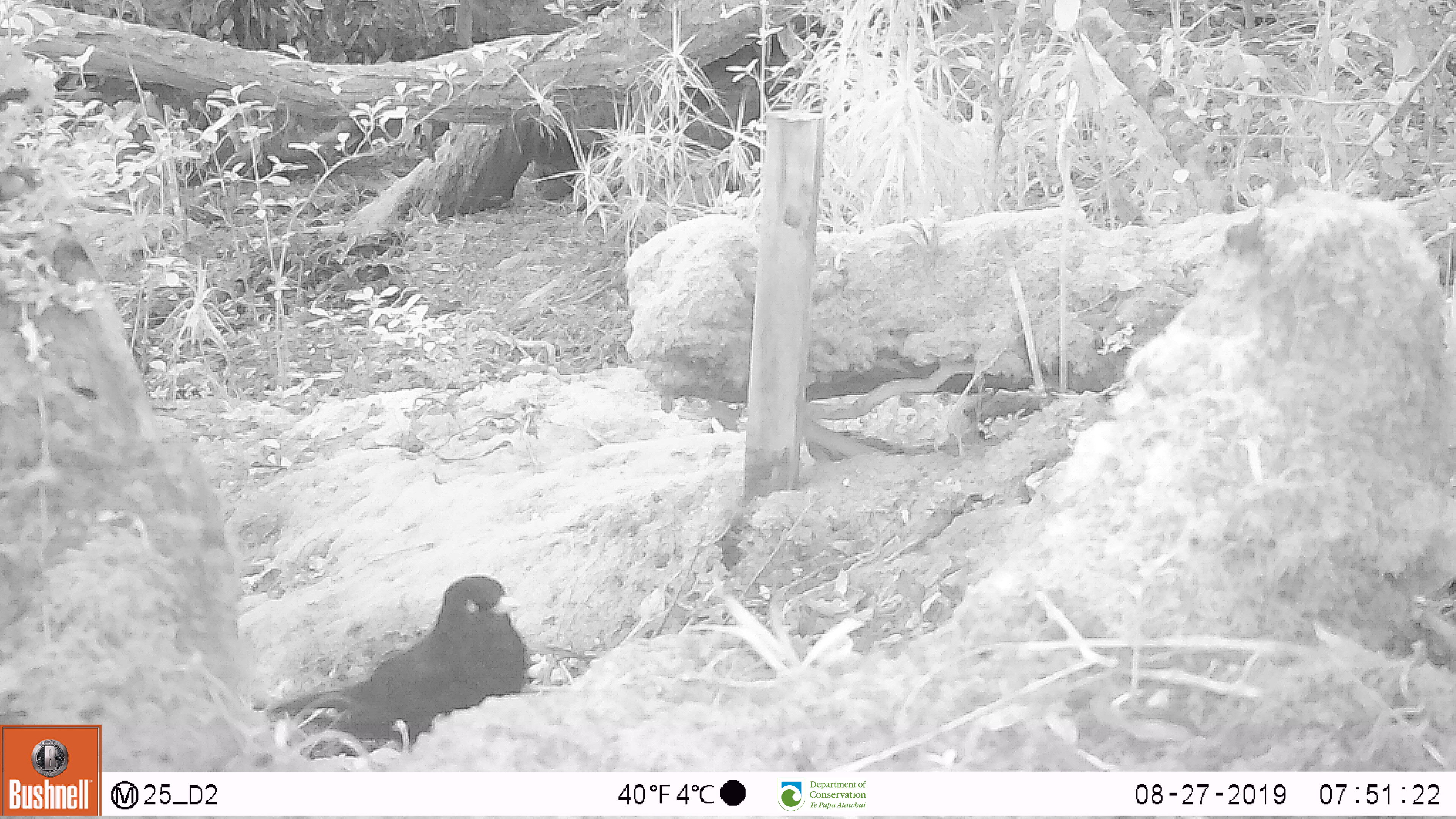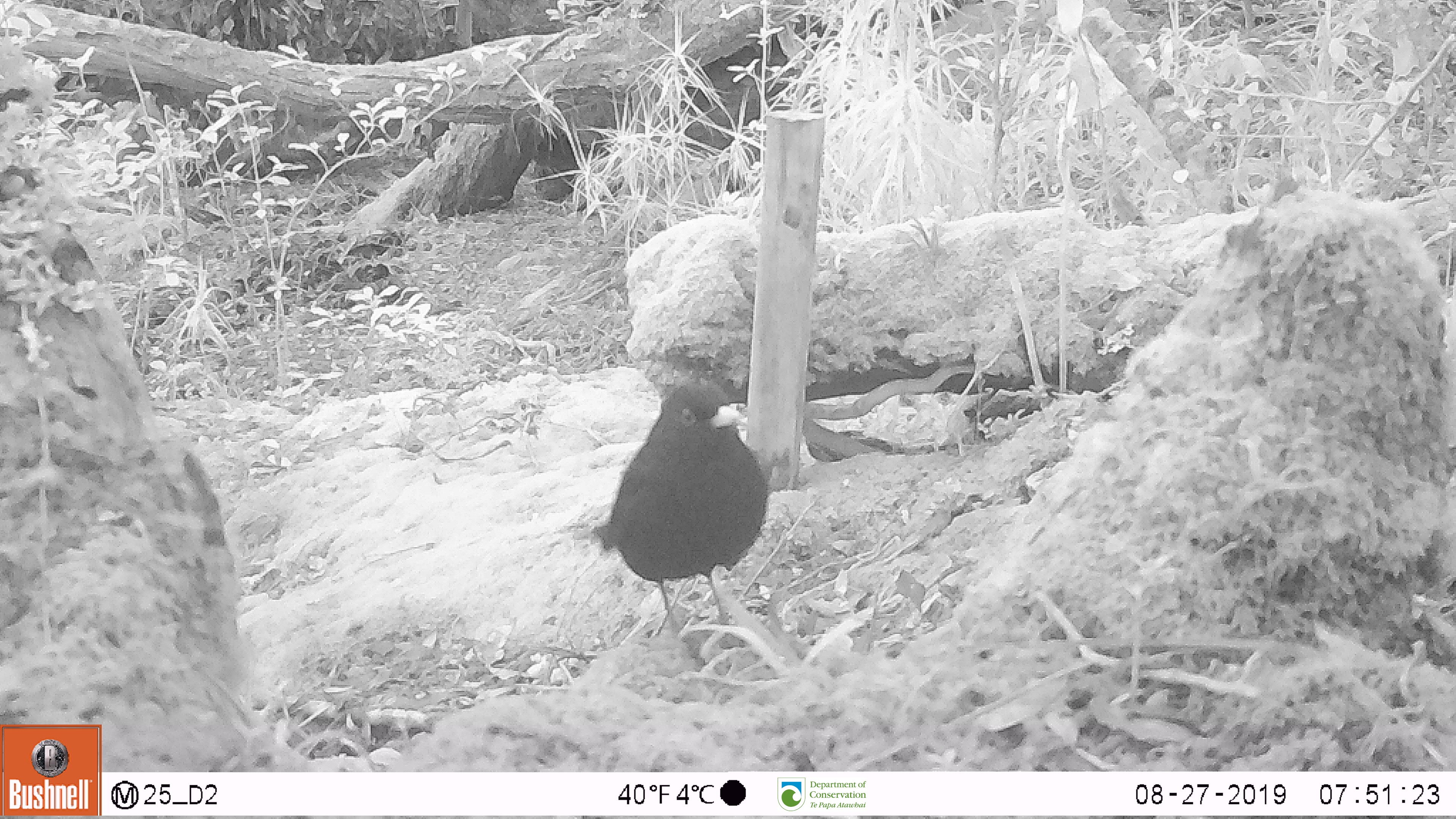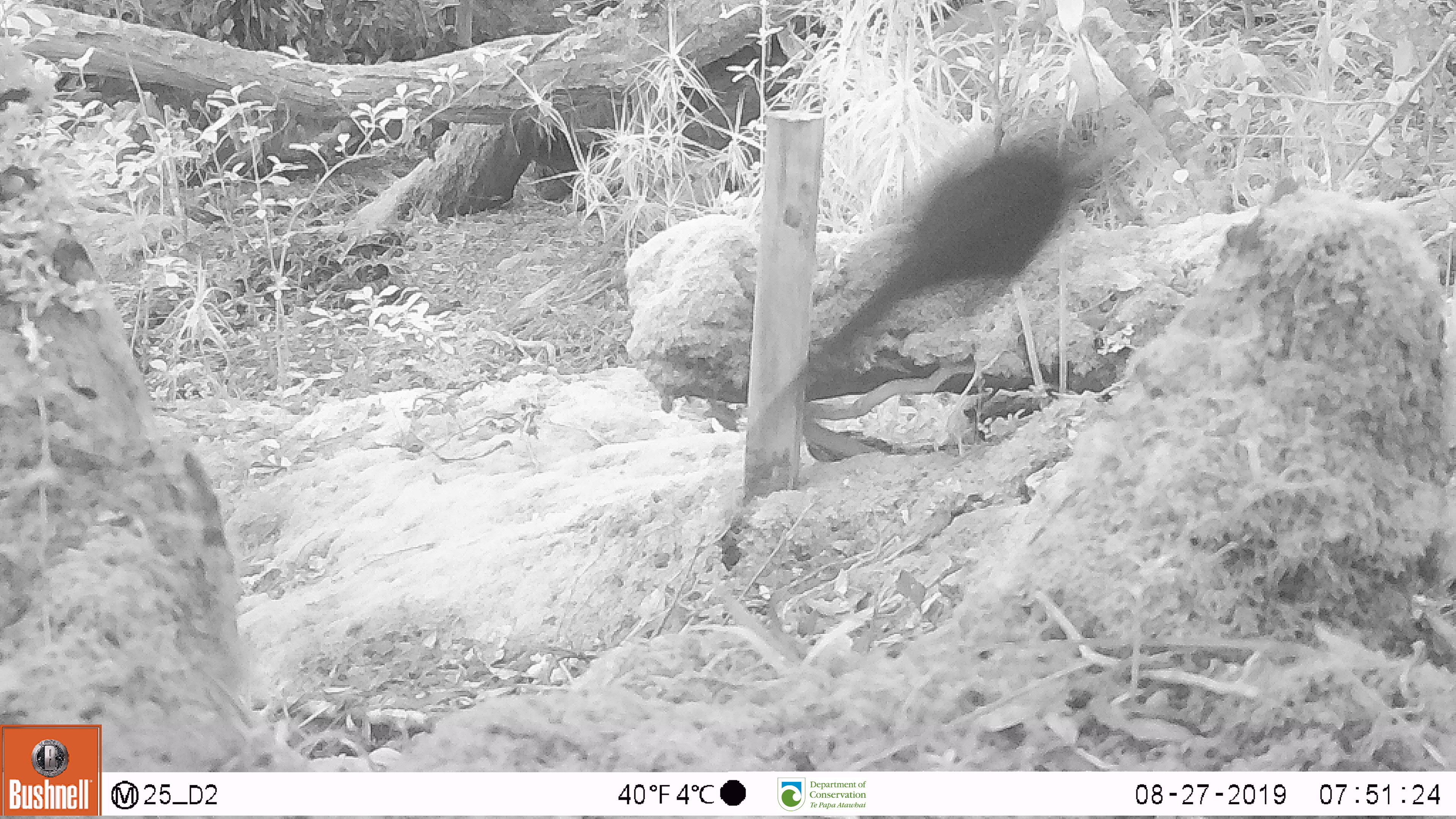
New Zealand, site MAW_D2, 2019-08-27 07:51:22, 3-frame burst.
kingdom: Animalia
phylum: Chordata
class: Aves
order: Passeriformes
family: Turdidae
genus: Turdus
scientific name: Turdus merula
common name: eurasian blackbird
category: blackbird